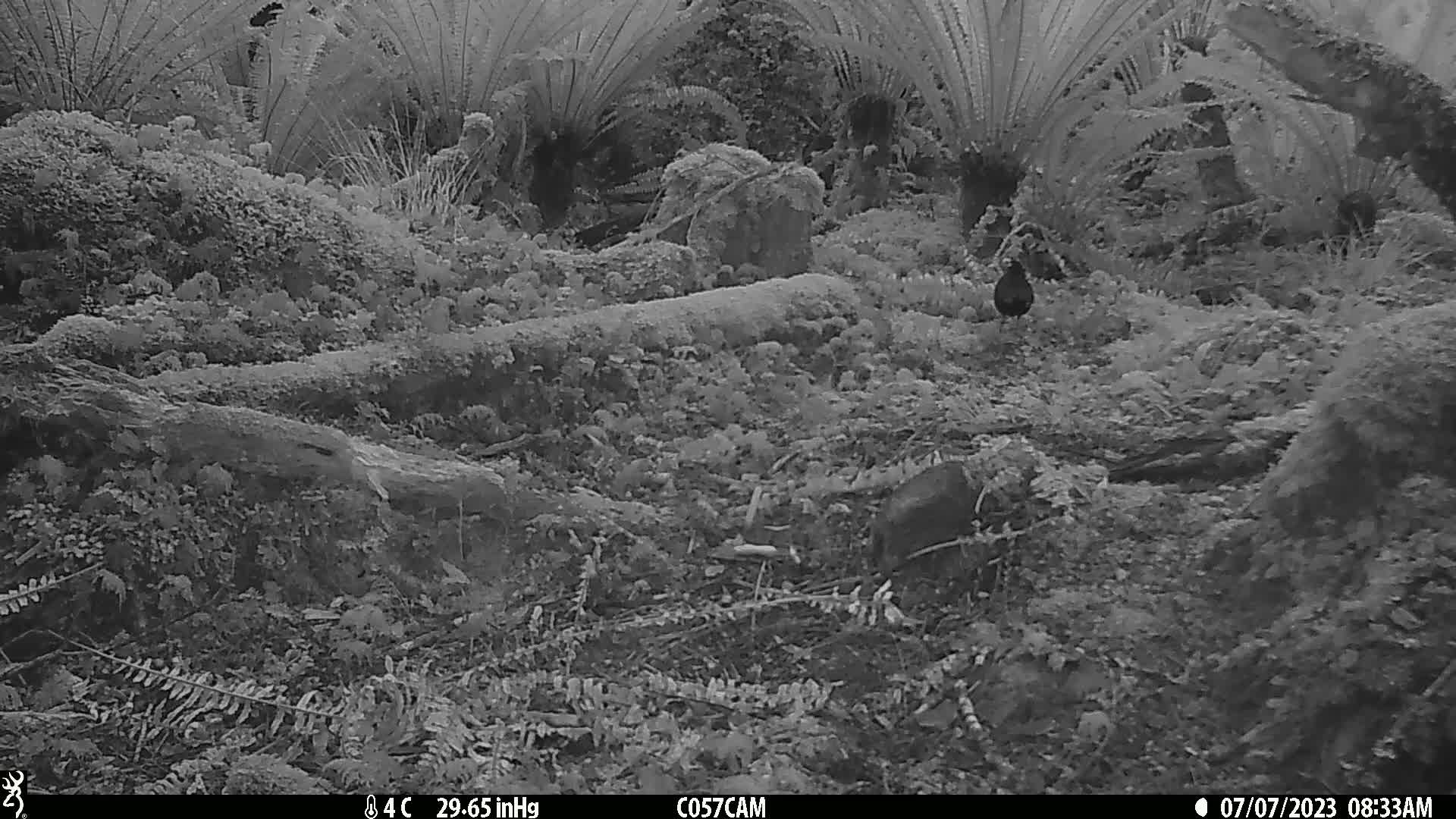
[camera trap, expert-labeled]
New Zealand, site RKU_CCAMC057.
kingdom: Animalia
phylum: Chordata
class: Aves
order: Passeriformes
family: Turdidae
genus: Turdus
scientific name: Turdus merula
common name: eurasian blackbird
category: blackbird